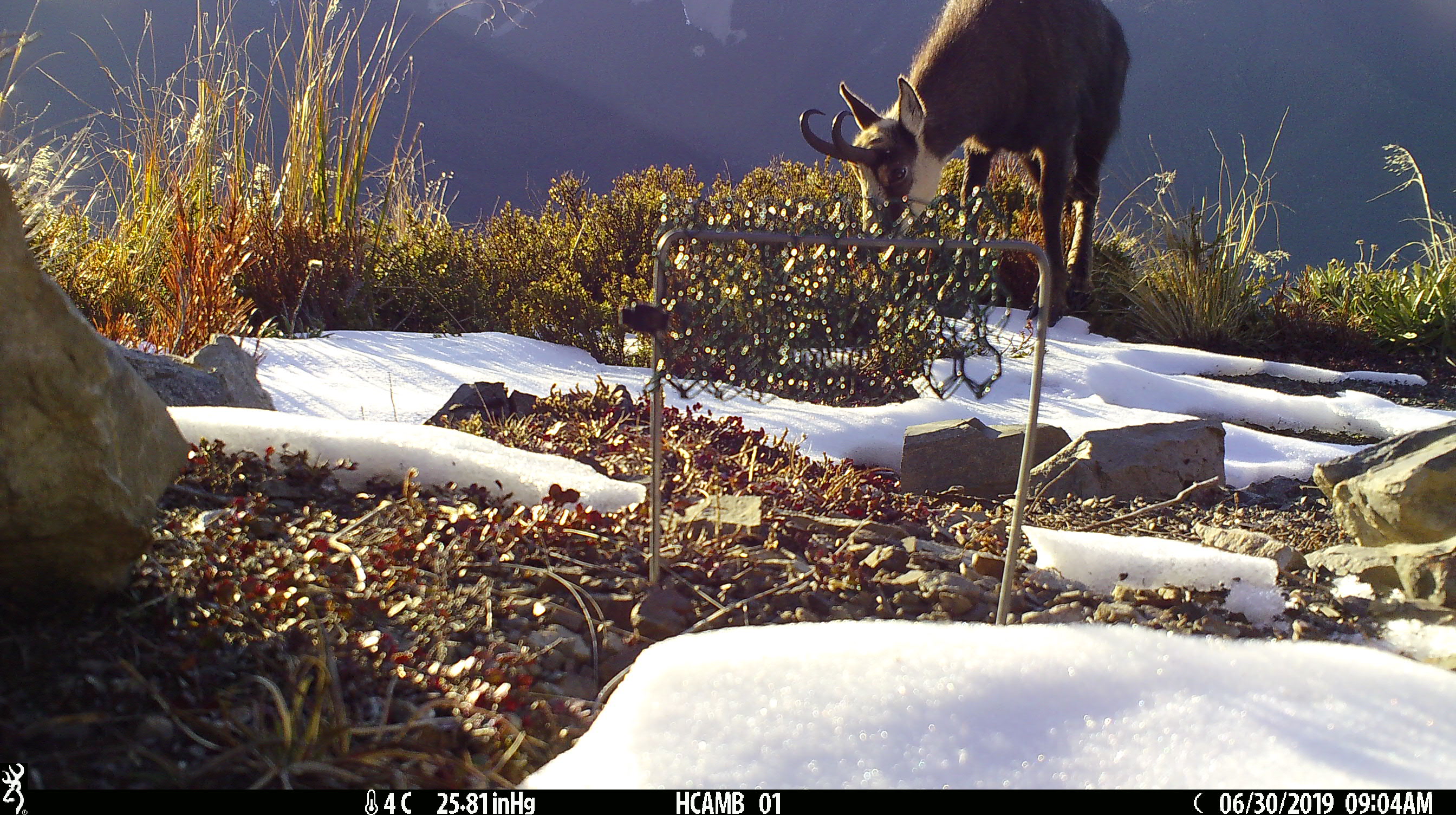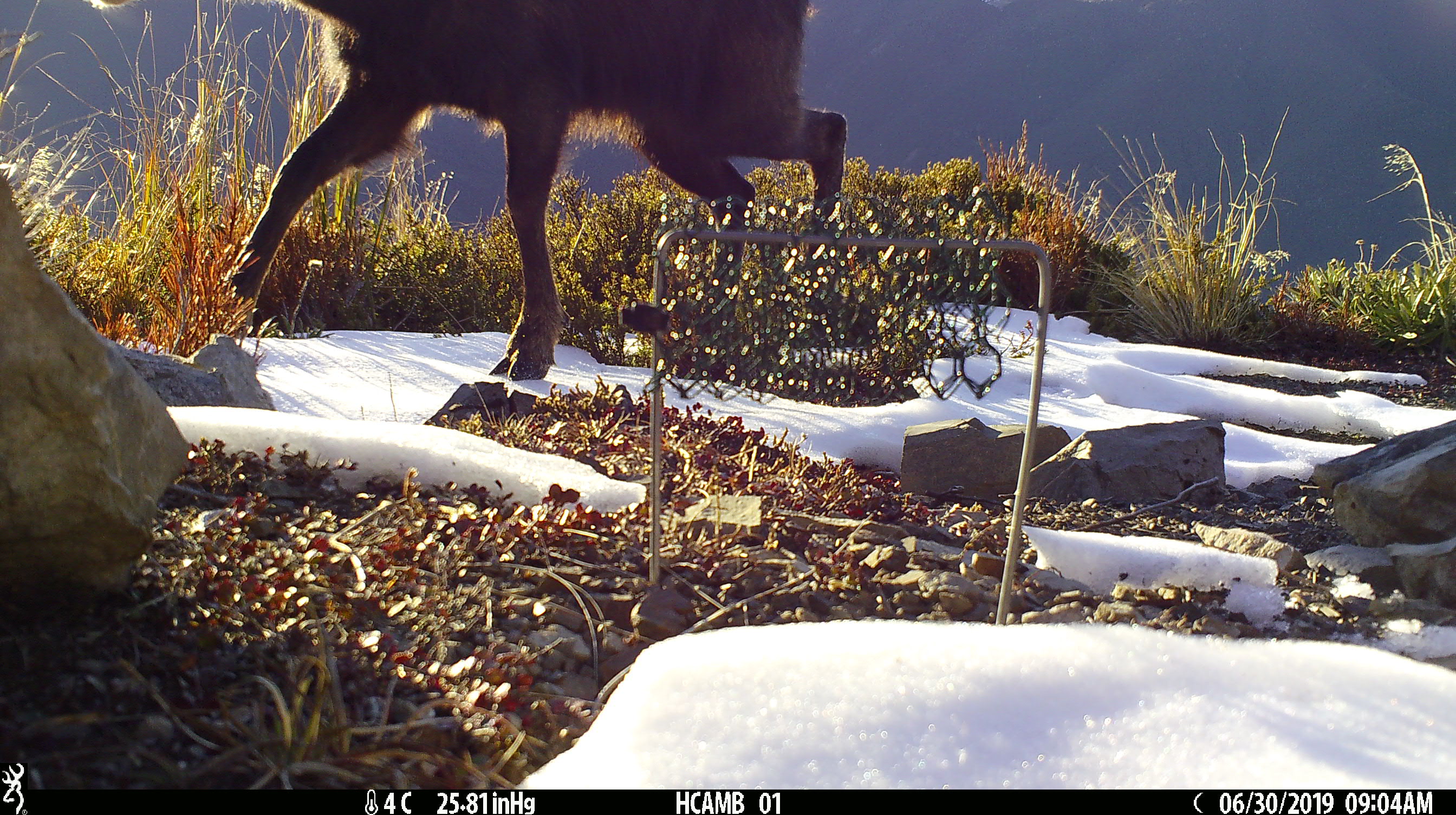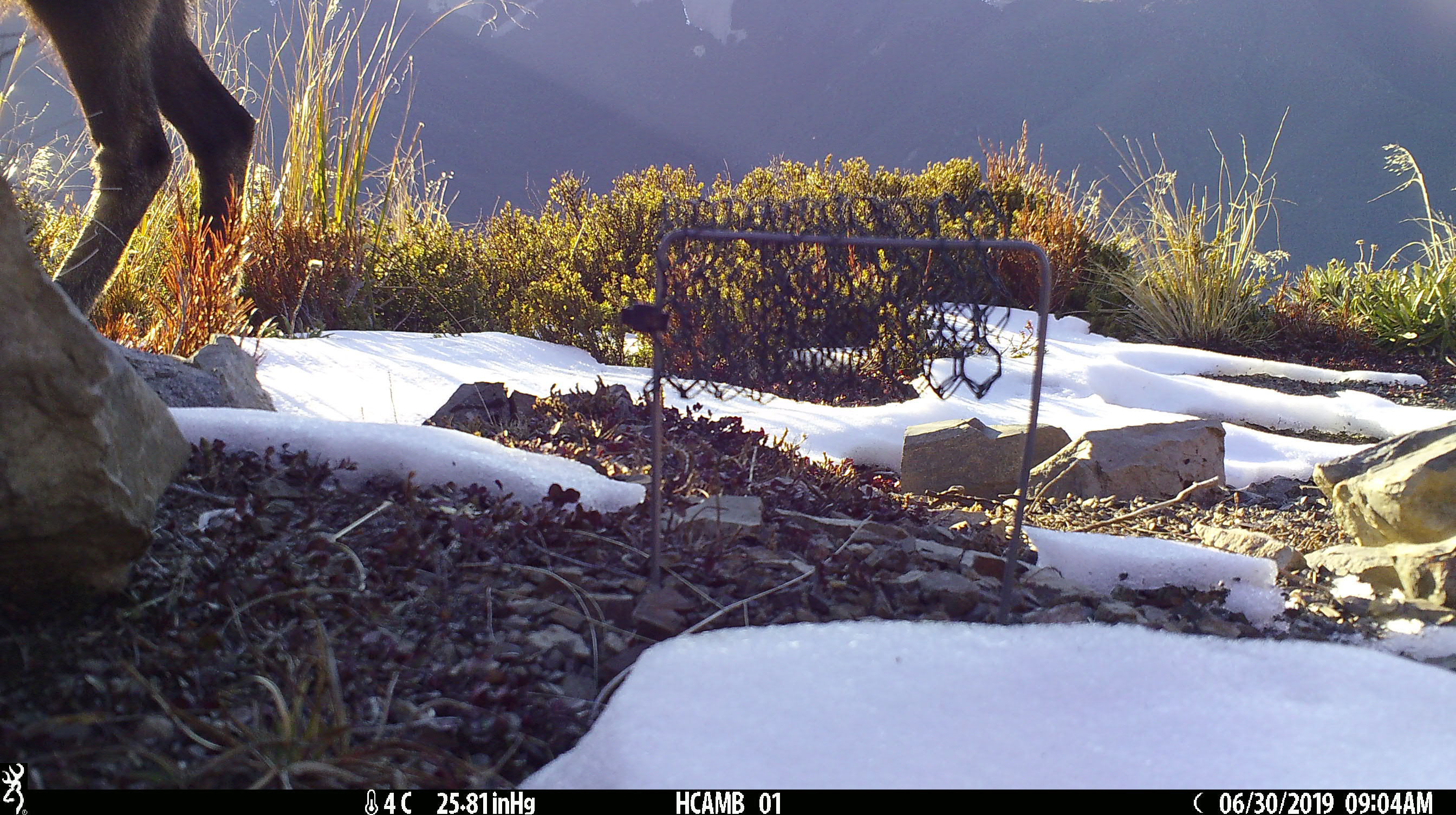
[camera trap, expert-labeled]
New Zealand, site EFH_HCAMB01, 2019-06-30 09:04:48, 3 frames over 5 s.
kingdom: Animalia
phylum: Chordata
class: Mammalia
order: Artiodactyla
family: Bovidae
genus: Rupicapra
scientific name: Rupicapra rupicapra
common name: alpine chamois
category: chamois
Chamois (alpine chamois) (Rupicapra rupicapra).